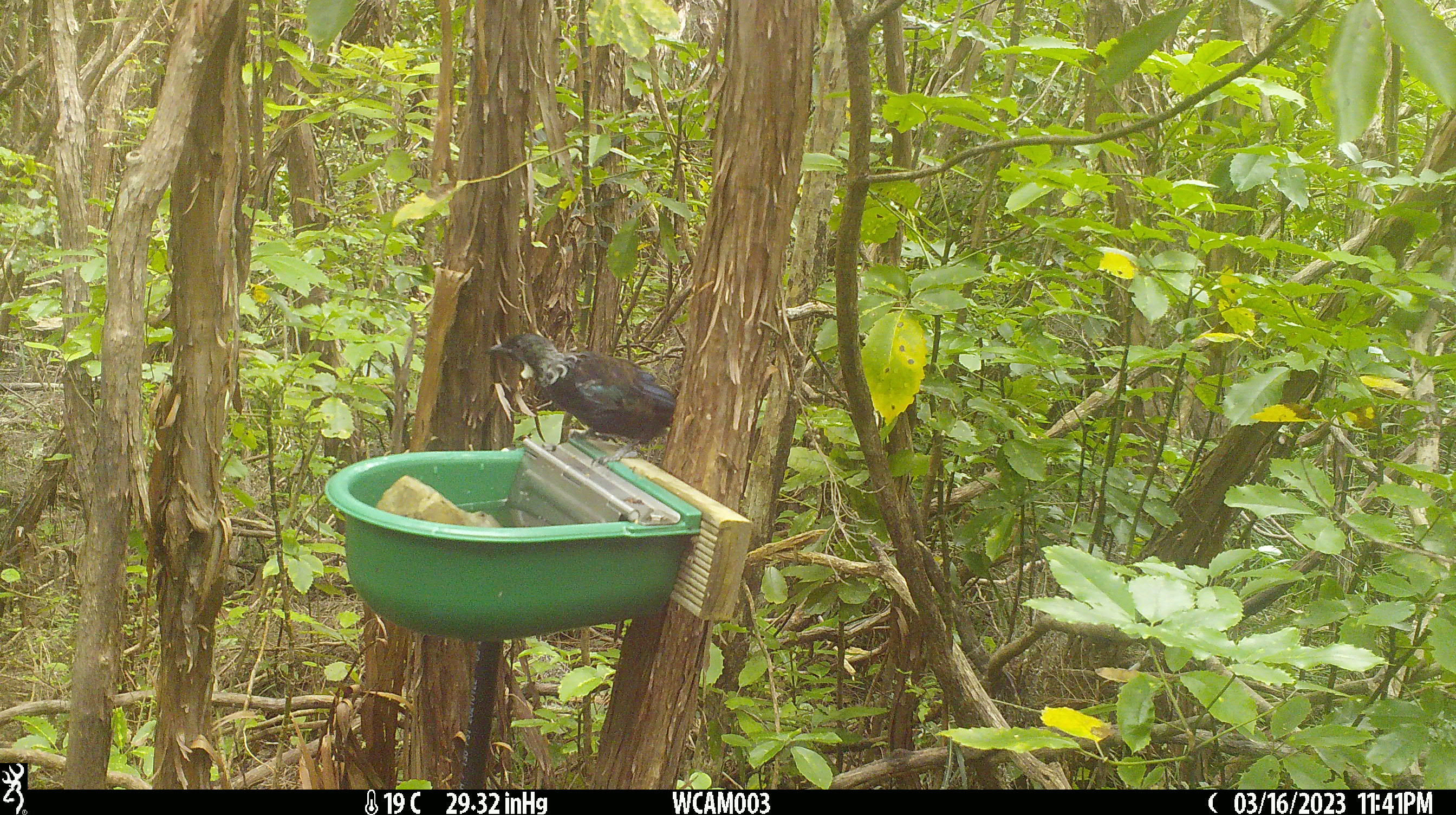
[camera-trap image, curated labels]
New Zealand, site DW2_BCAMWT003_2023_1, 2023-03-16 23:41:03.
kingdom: Animalia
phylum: Chordata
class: Aves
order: Passeriformes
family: Meliphagidae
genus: Prosthemadera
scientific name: Prosthemadera novaeseelandiae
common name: tui